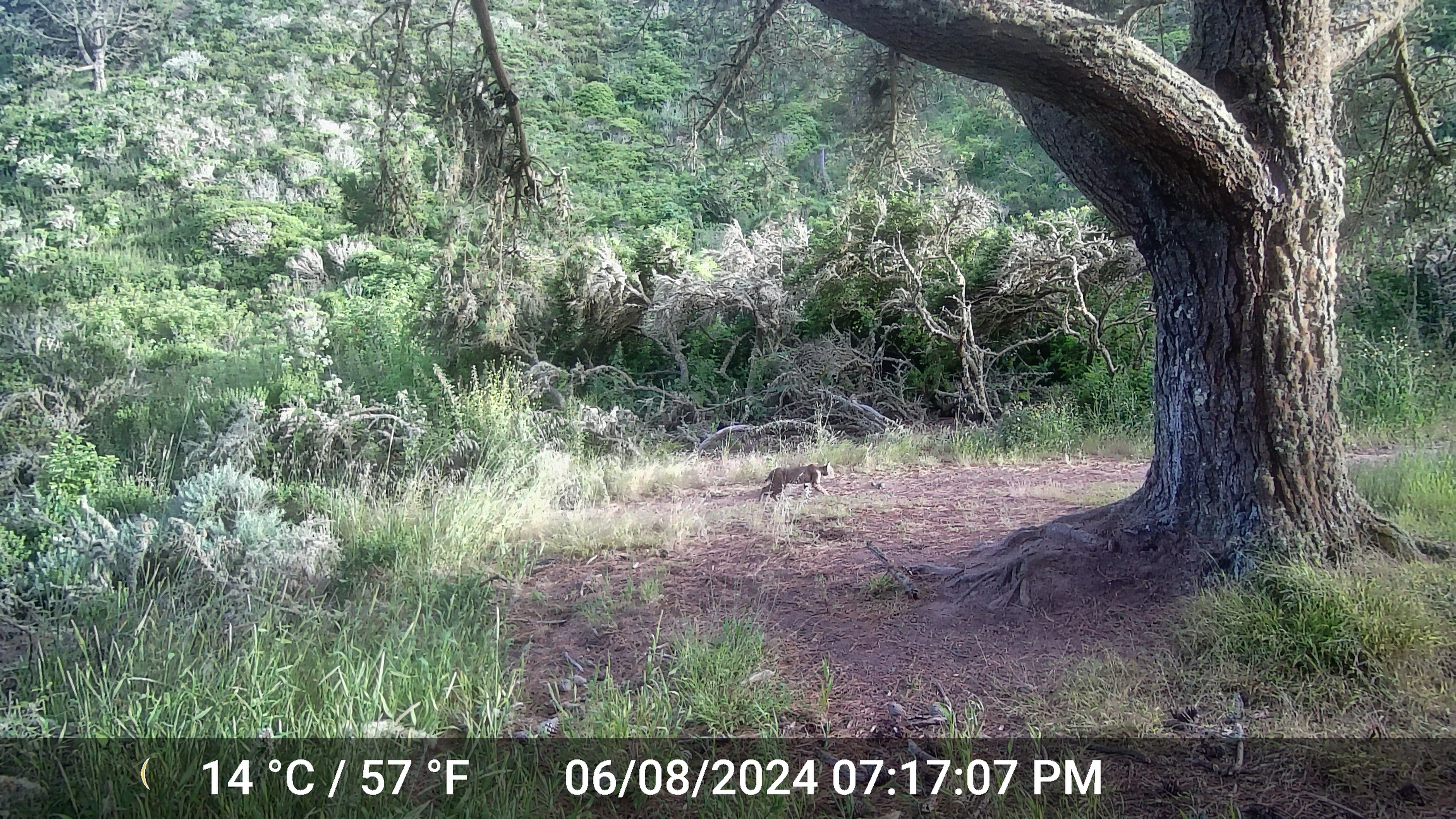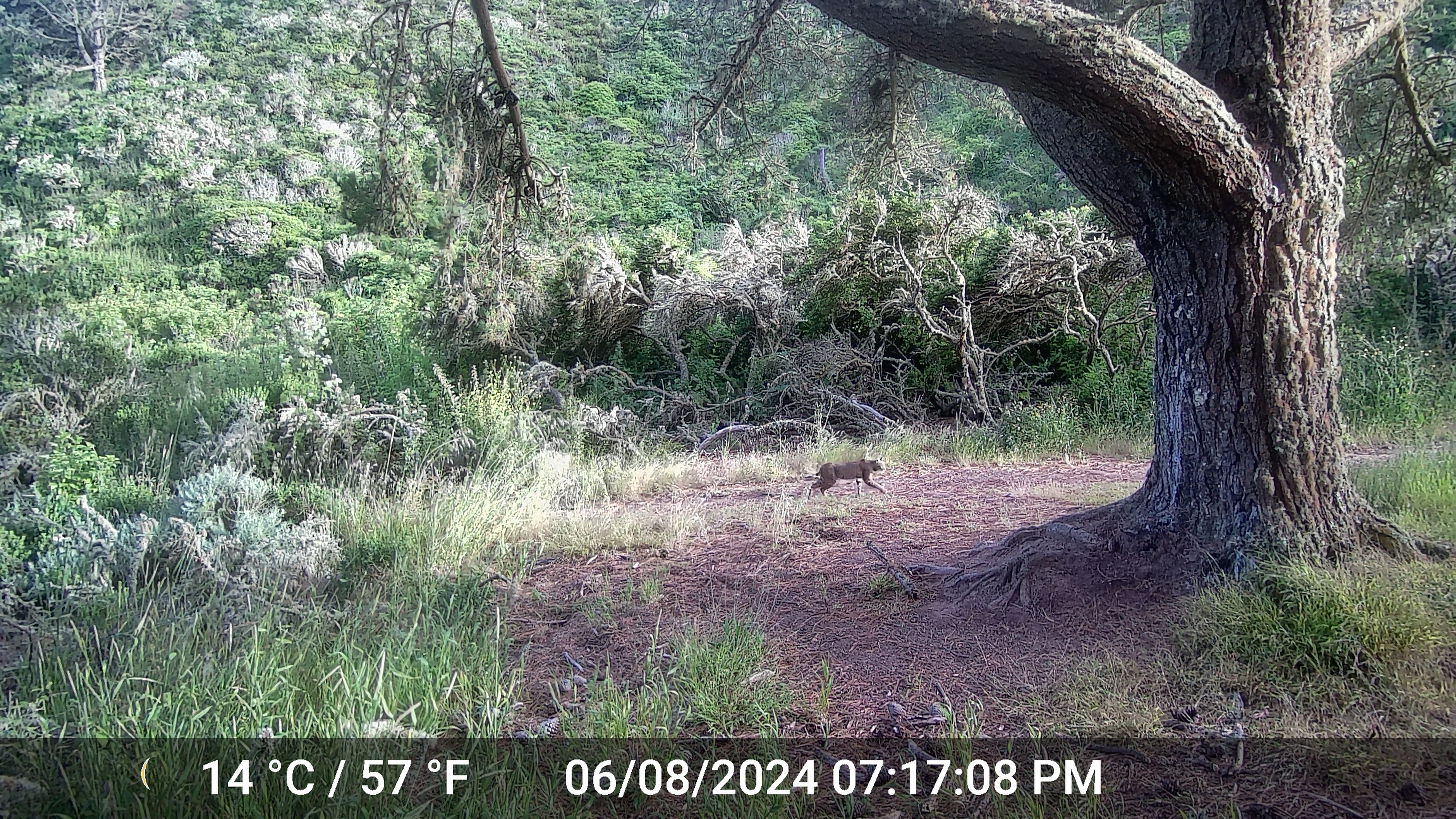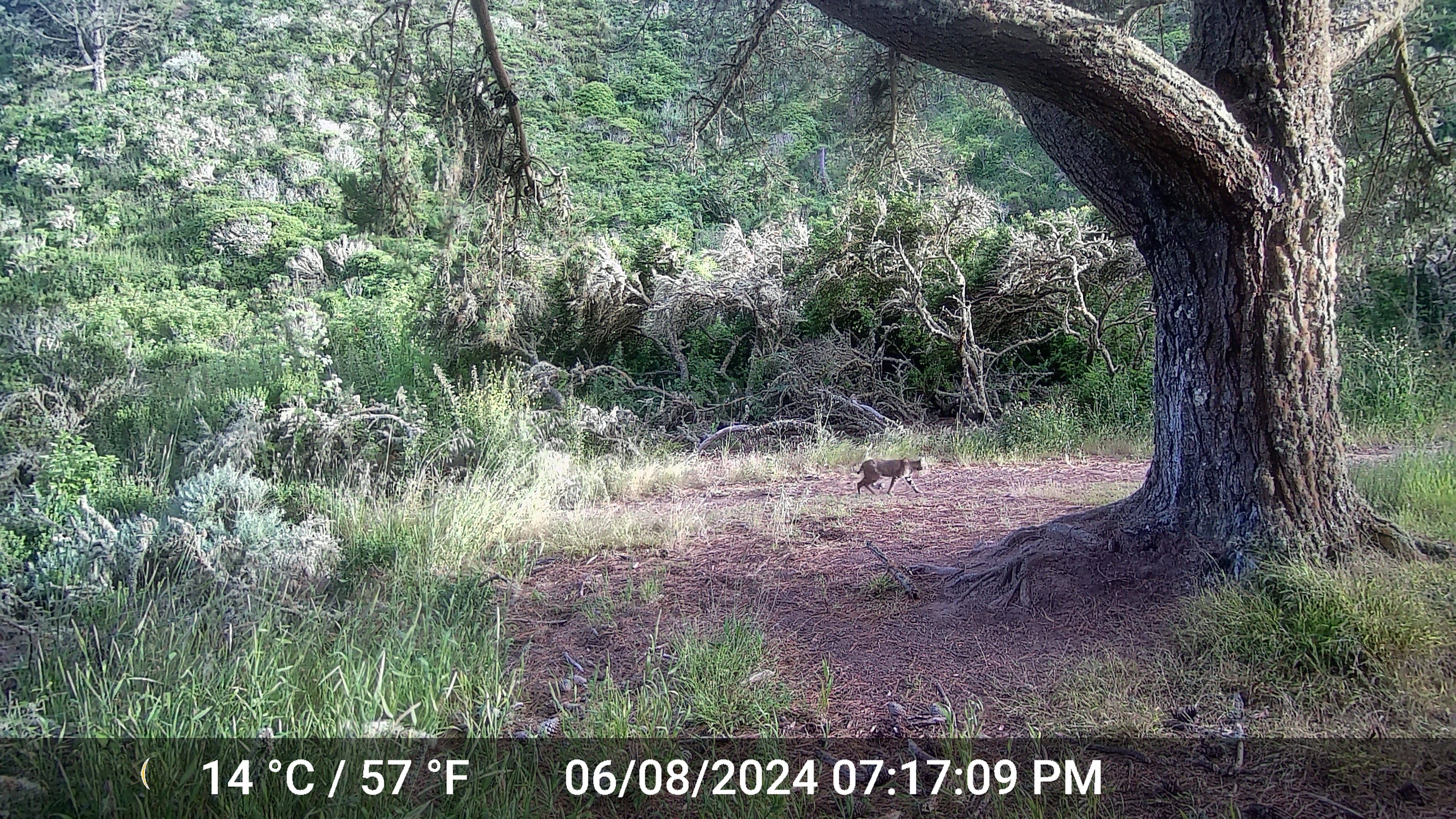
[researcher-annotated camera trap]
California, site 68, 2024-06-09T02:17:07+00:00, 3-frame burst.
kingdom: Animalia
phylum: Chordata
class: Mammalia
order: Carnivora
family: Felidae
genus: Lynx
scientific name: Lynx rufus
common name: bobcat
Bobcat (Lynx rufus).